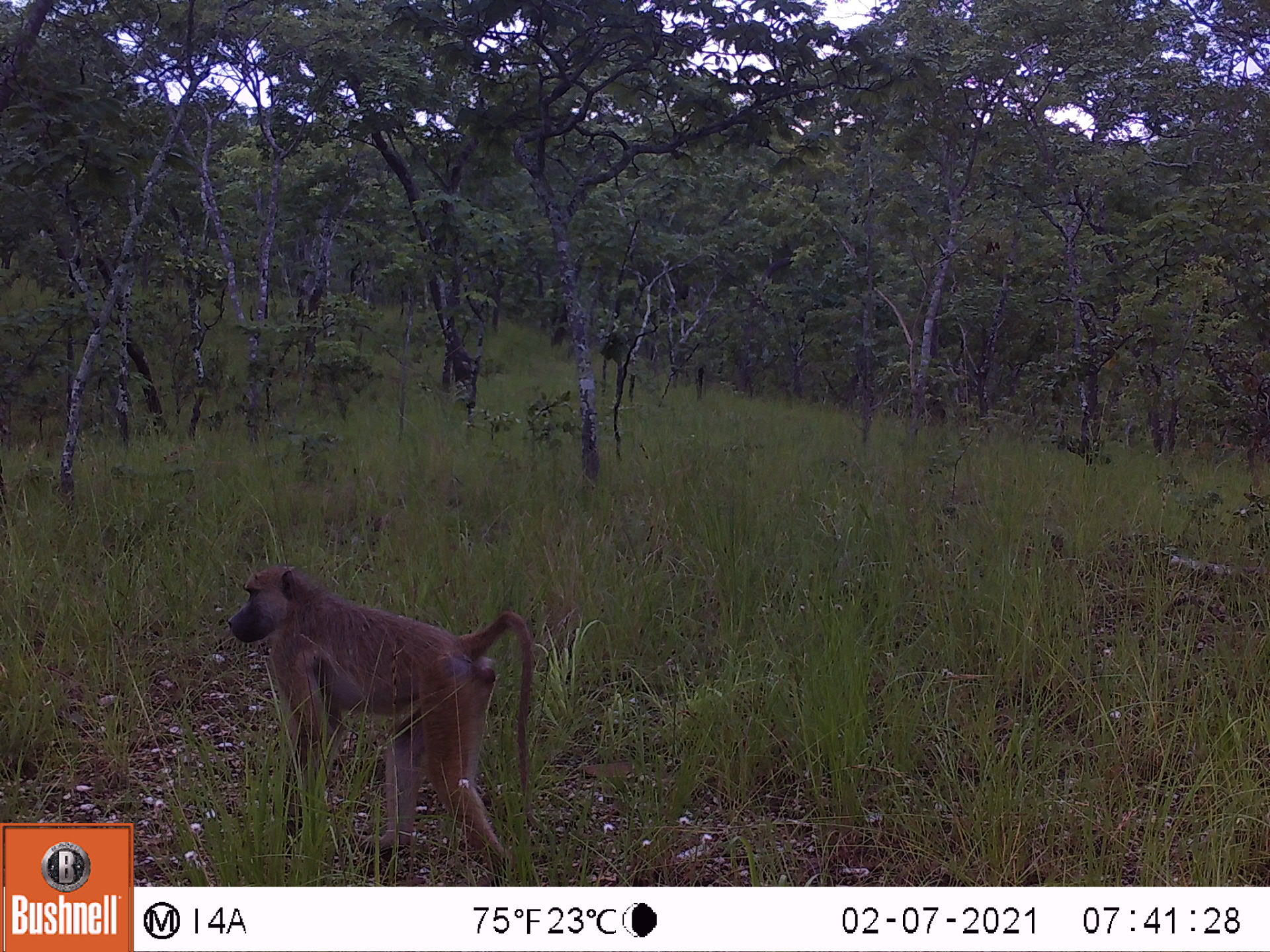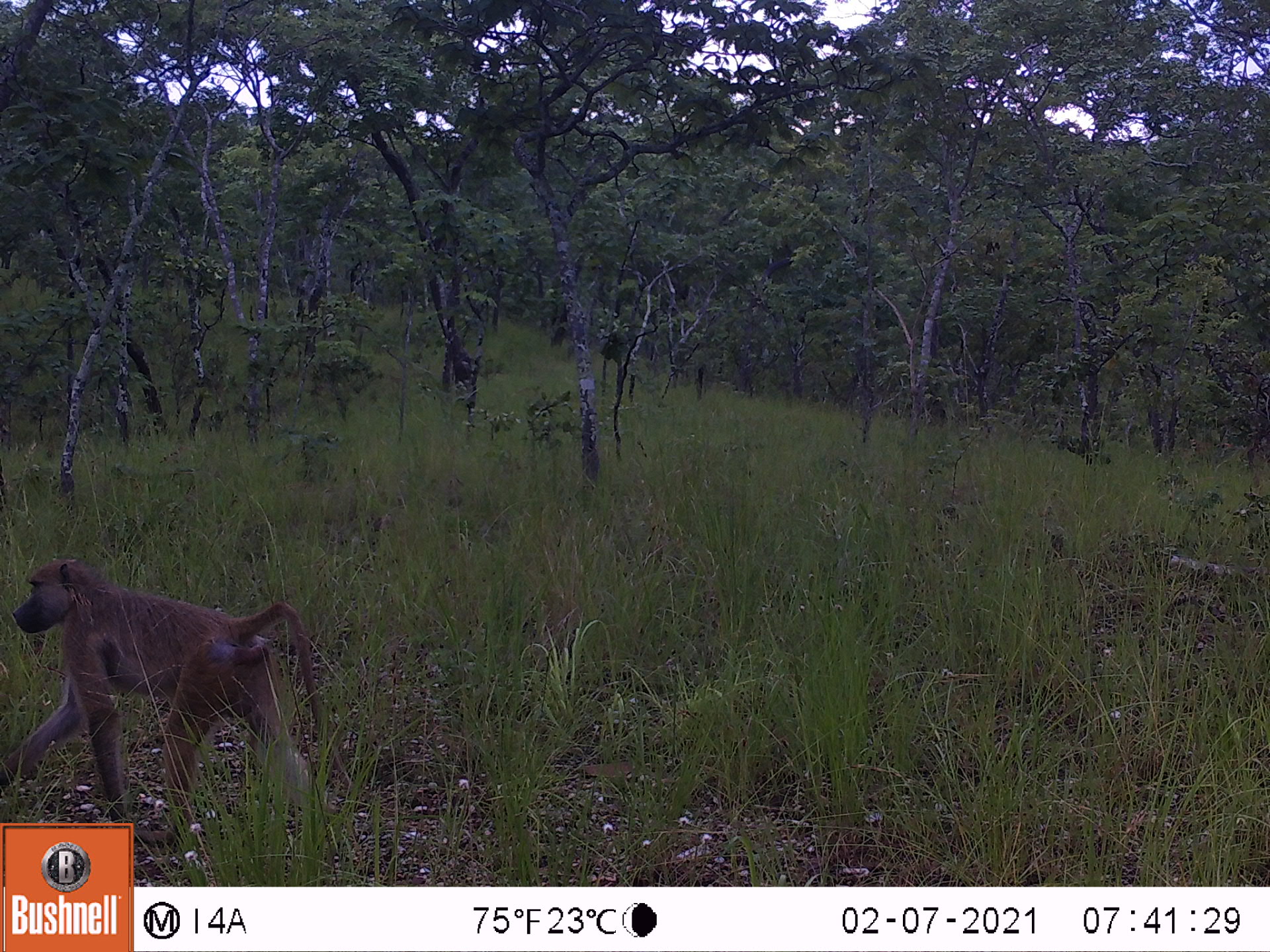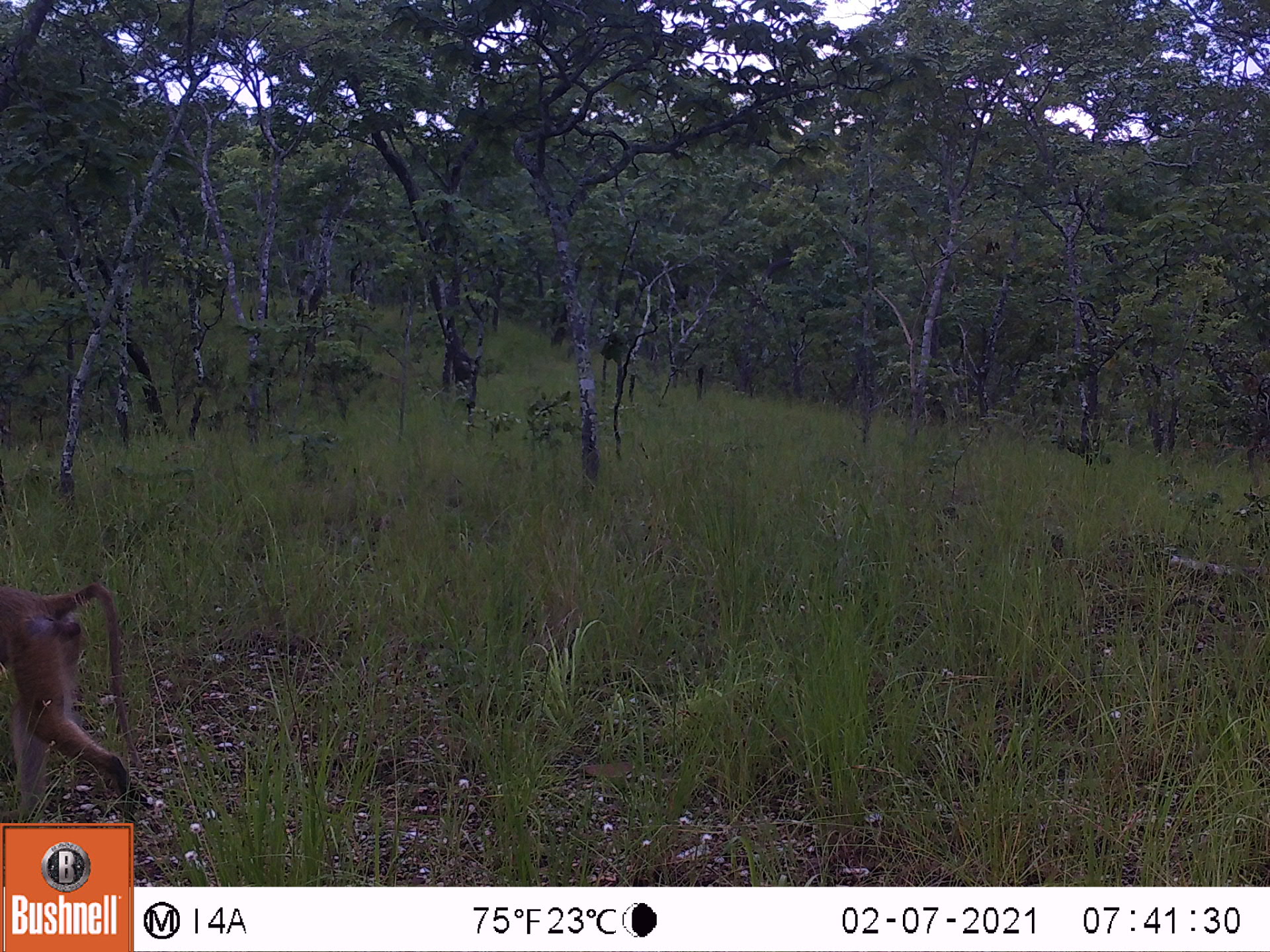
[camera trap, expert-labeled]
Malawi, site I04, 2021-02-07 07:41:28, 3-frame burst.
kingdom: Animalia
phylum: Chordata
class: Mammalia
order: Primates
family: Cercopithecidae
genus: Papio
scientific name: Papio cynocephalus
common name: yellow baboon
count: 1